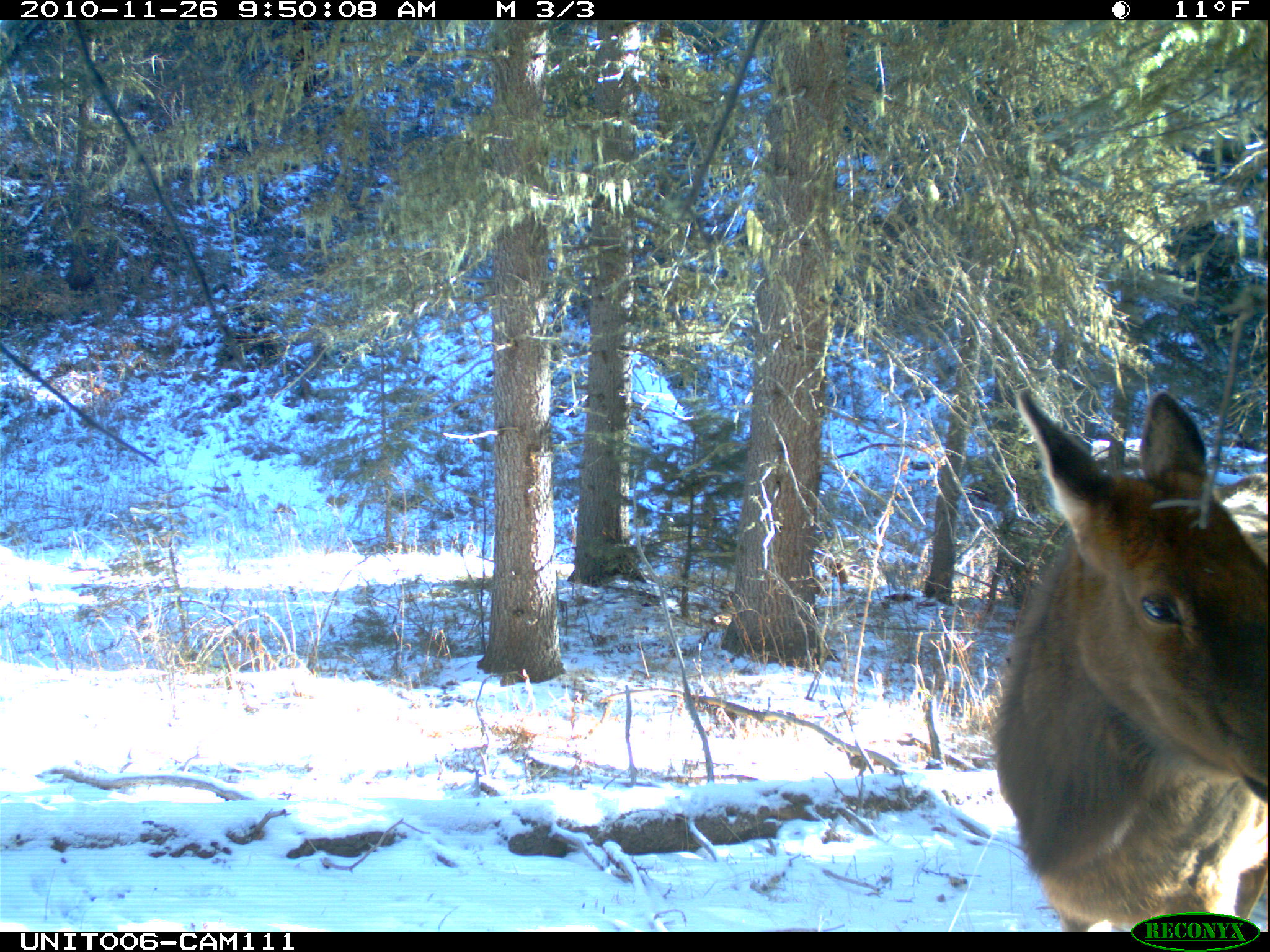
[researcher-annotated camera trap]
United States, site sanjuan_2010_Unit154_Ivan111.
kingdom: Animalia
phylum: Chordata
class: Mammalia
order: Artiodactyla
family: Cervidae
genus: Cervus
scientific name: Cervus elaphus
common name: red deer